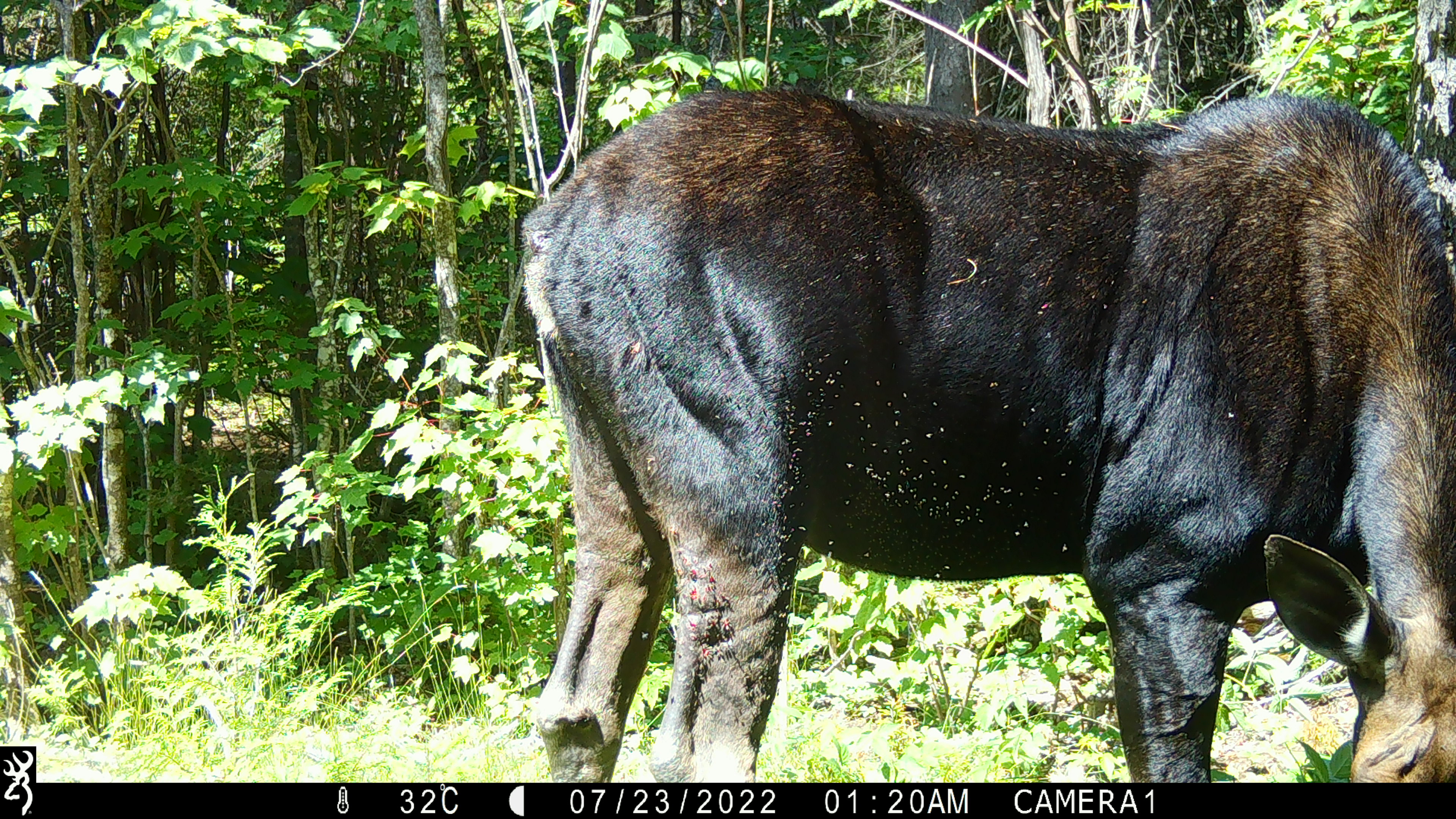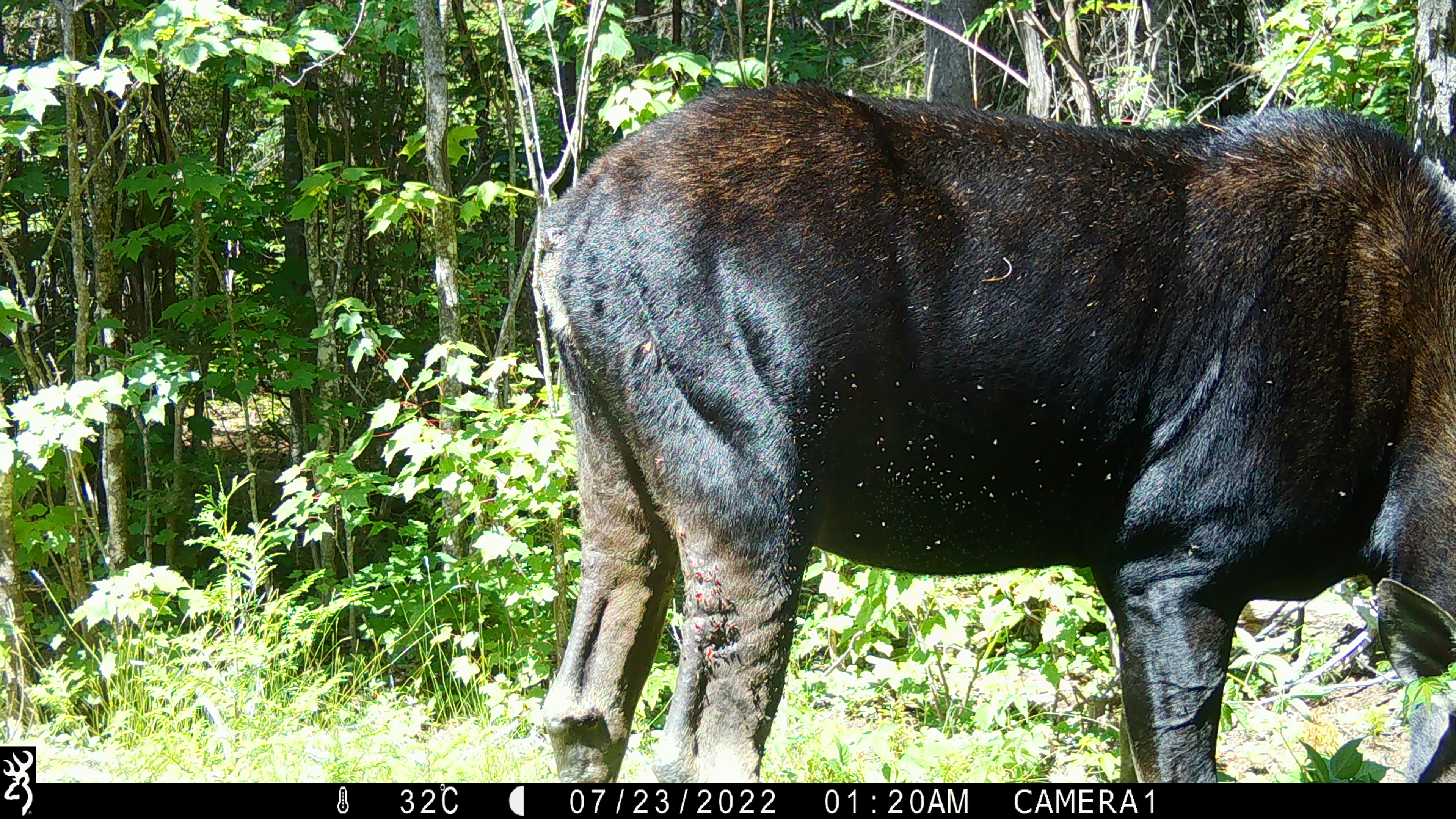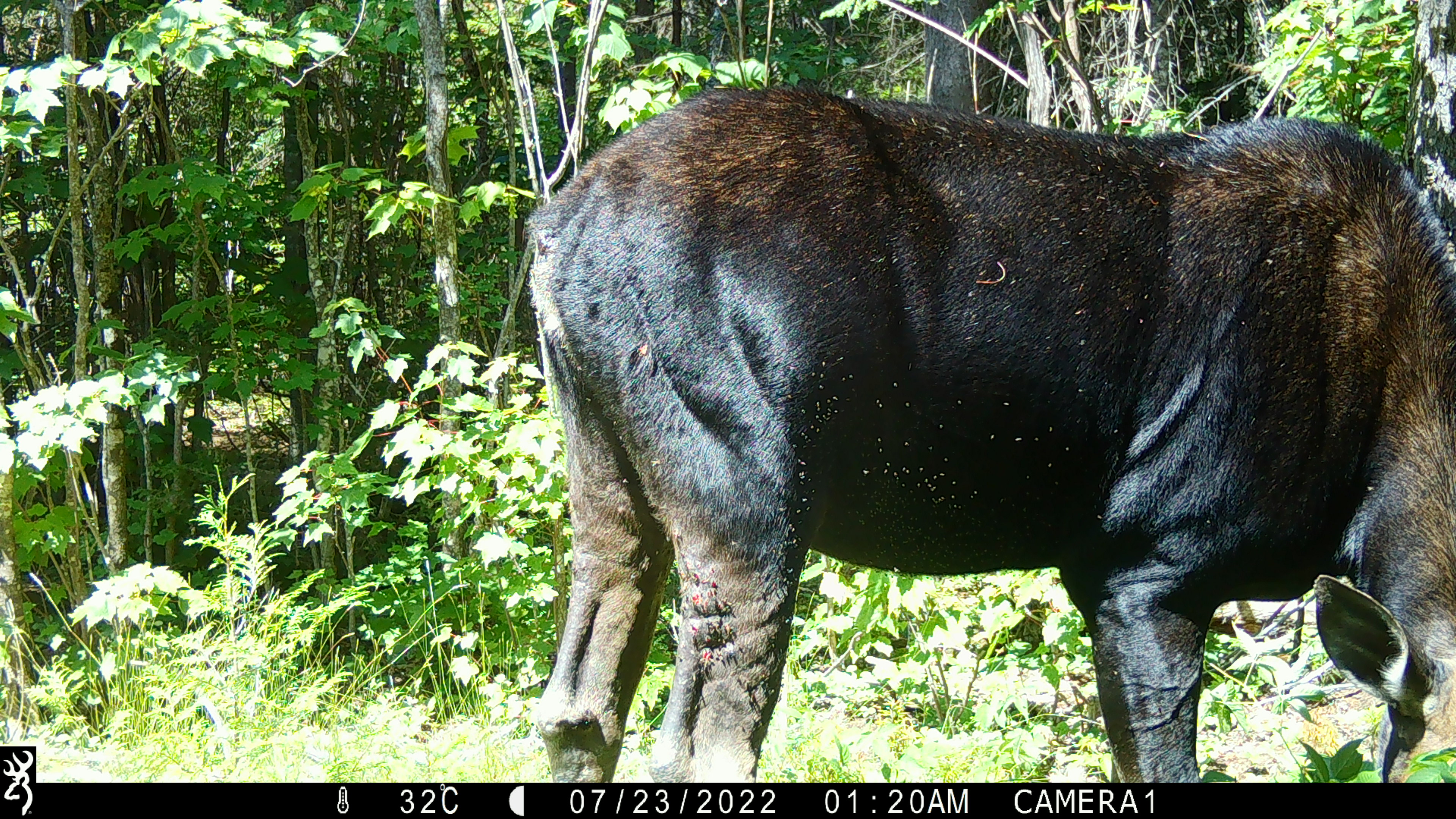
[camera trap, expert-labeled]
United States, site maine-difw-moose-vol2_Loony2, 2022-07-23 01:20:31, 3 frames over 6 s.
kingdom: Animalia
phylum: Chordata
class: Mammalia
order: Artiodactyla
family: Cervidae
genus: Alces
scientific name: Alces alces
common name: moose